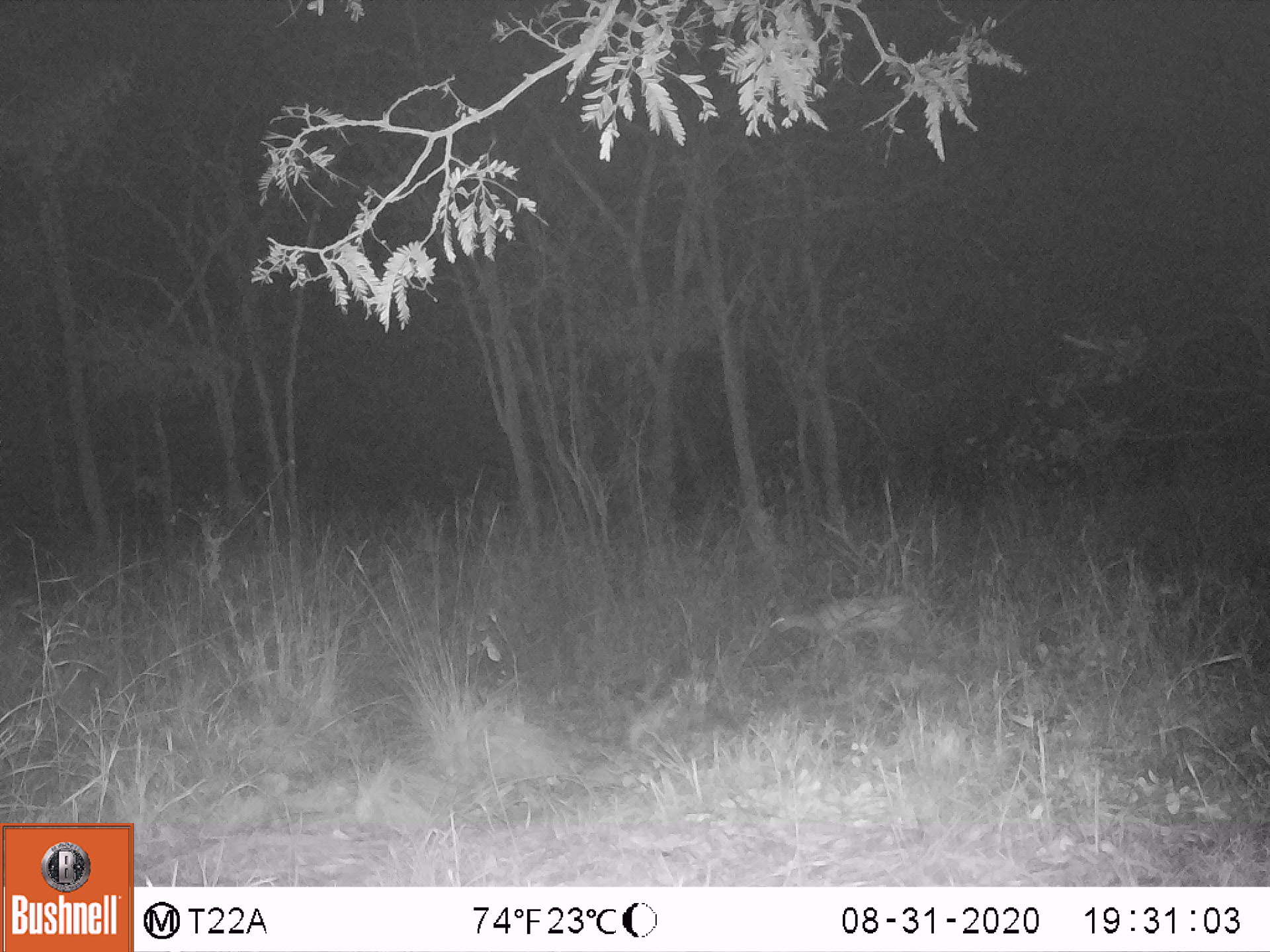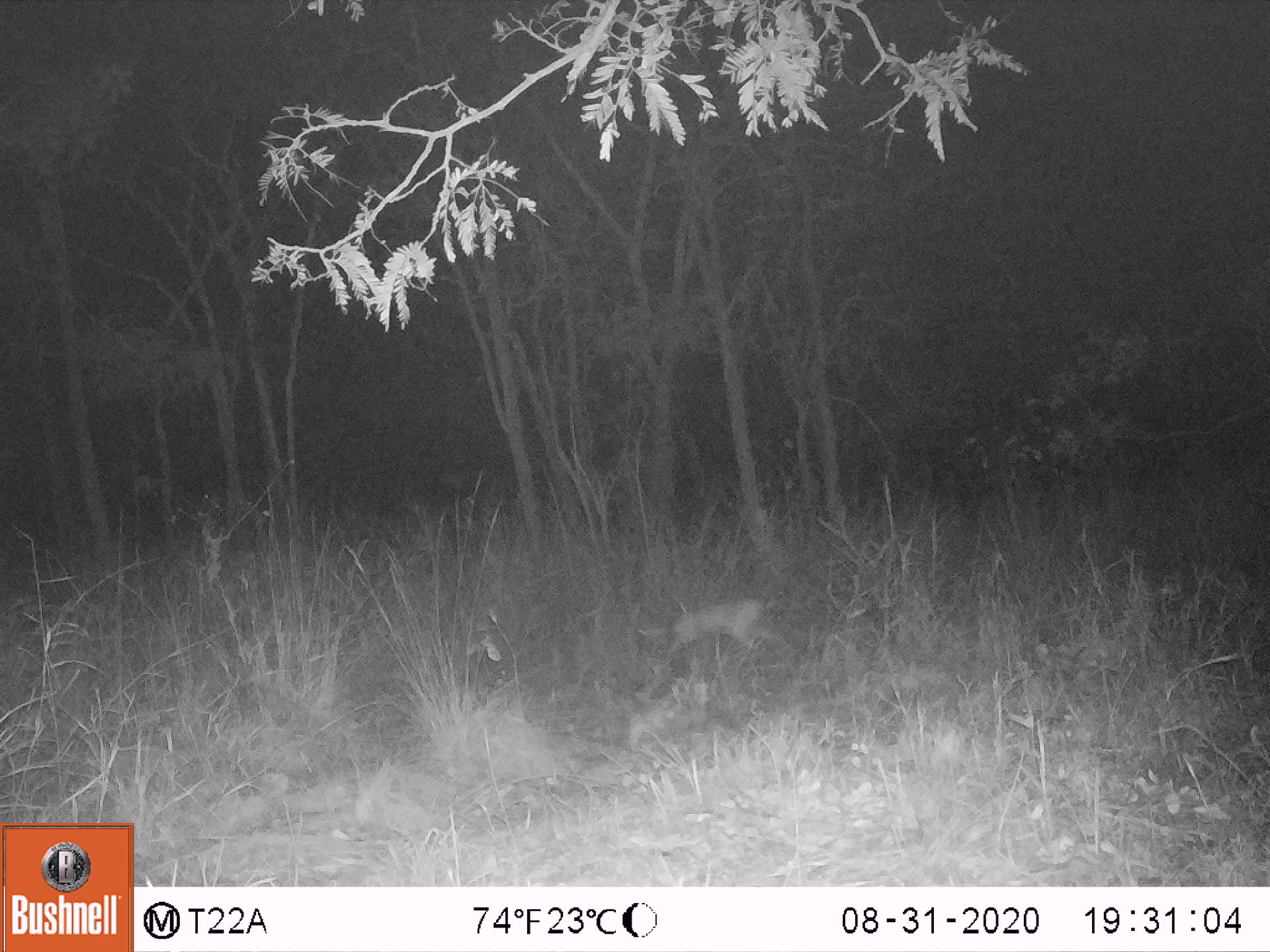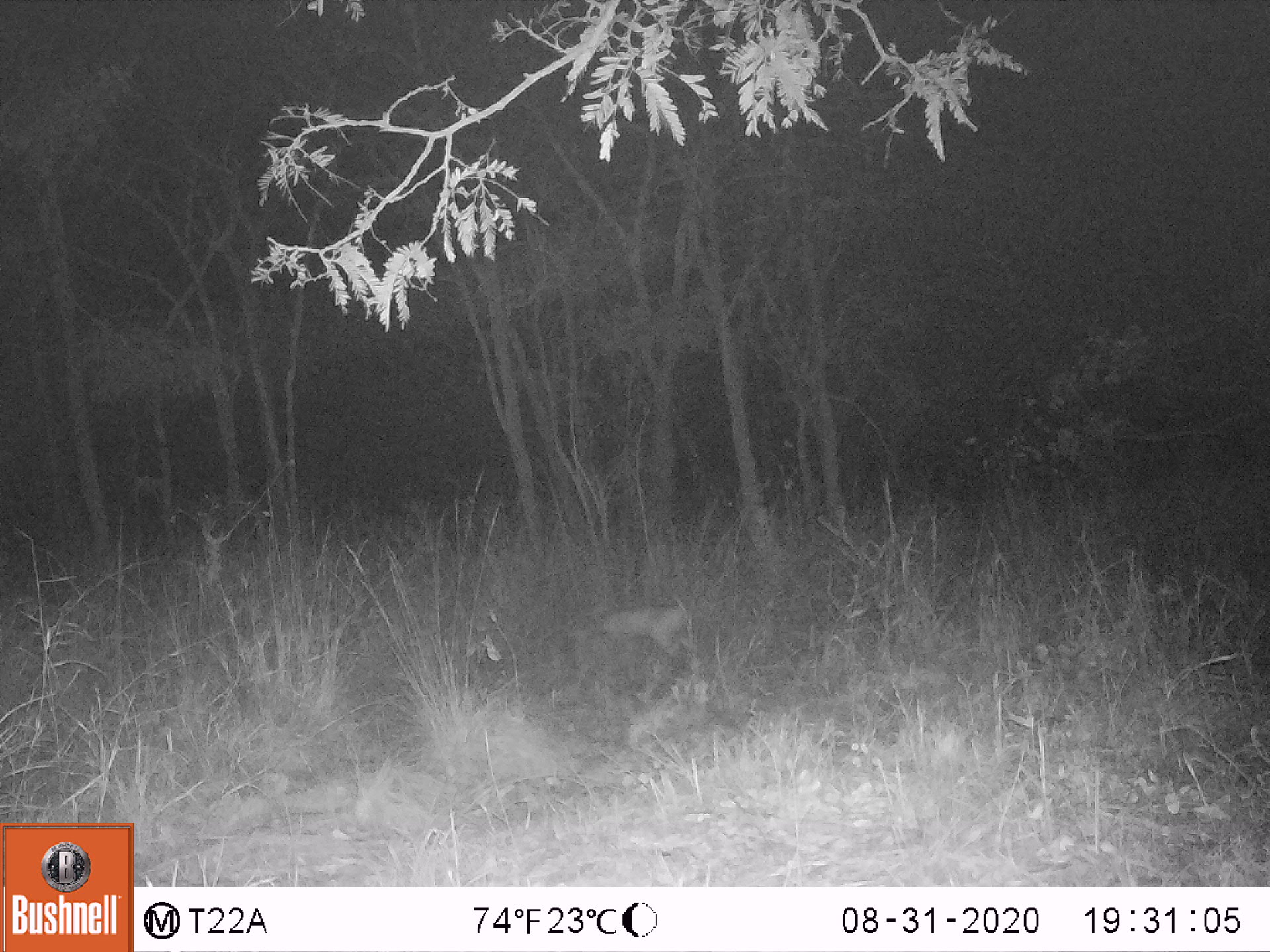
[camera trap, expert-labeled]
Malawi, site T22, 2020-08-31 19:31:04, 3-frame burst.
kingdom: Animalia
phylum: Chordata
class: Mammalia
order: Artiodactyla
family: Bovidae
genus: Sylvicapra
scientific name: Sylvicapra grimmia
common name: common duiker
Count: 1.